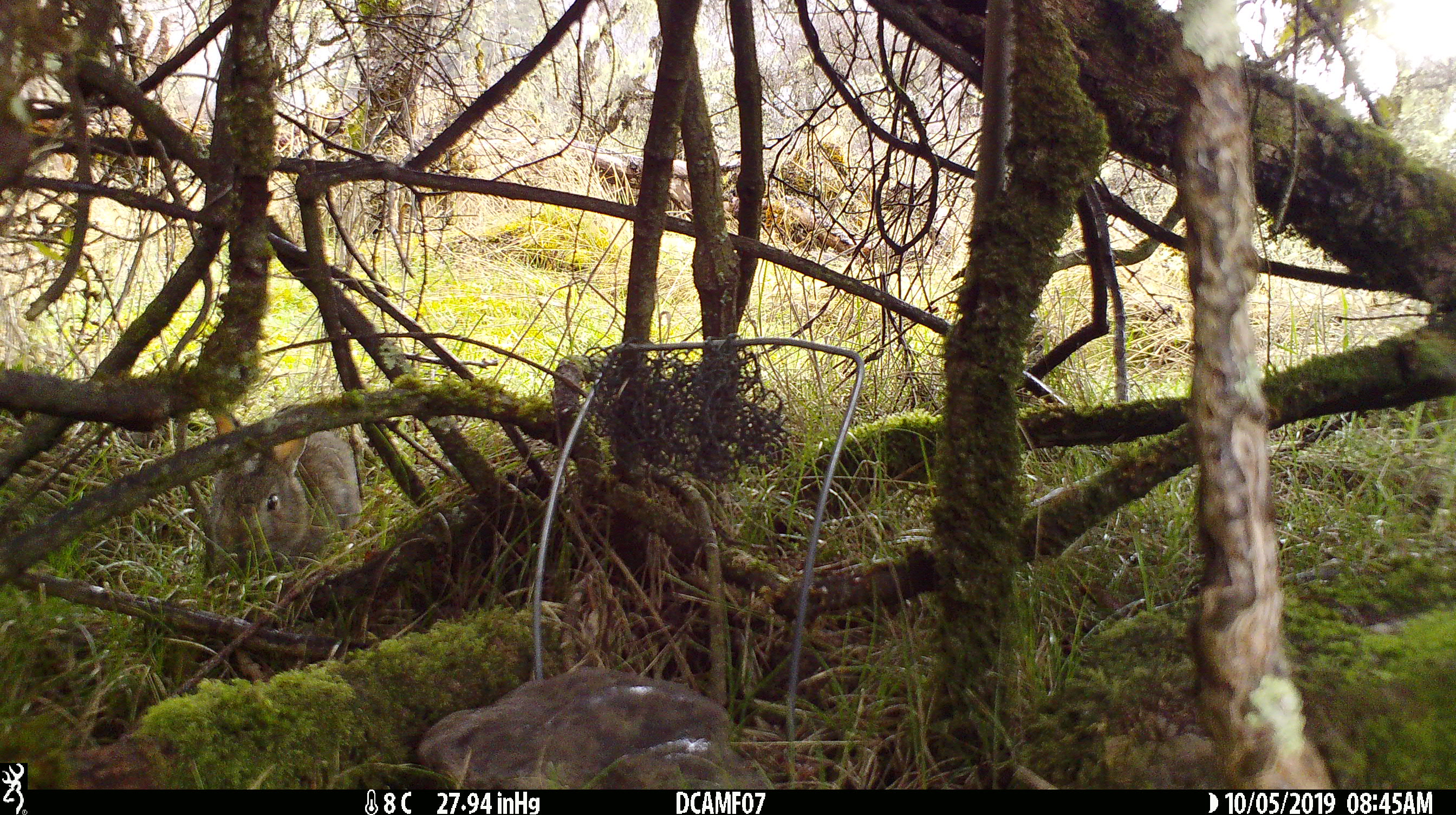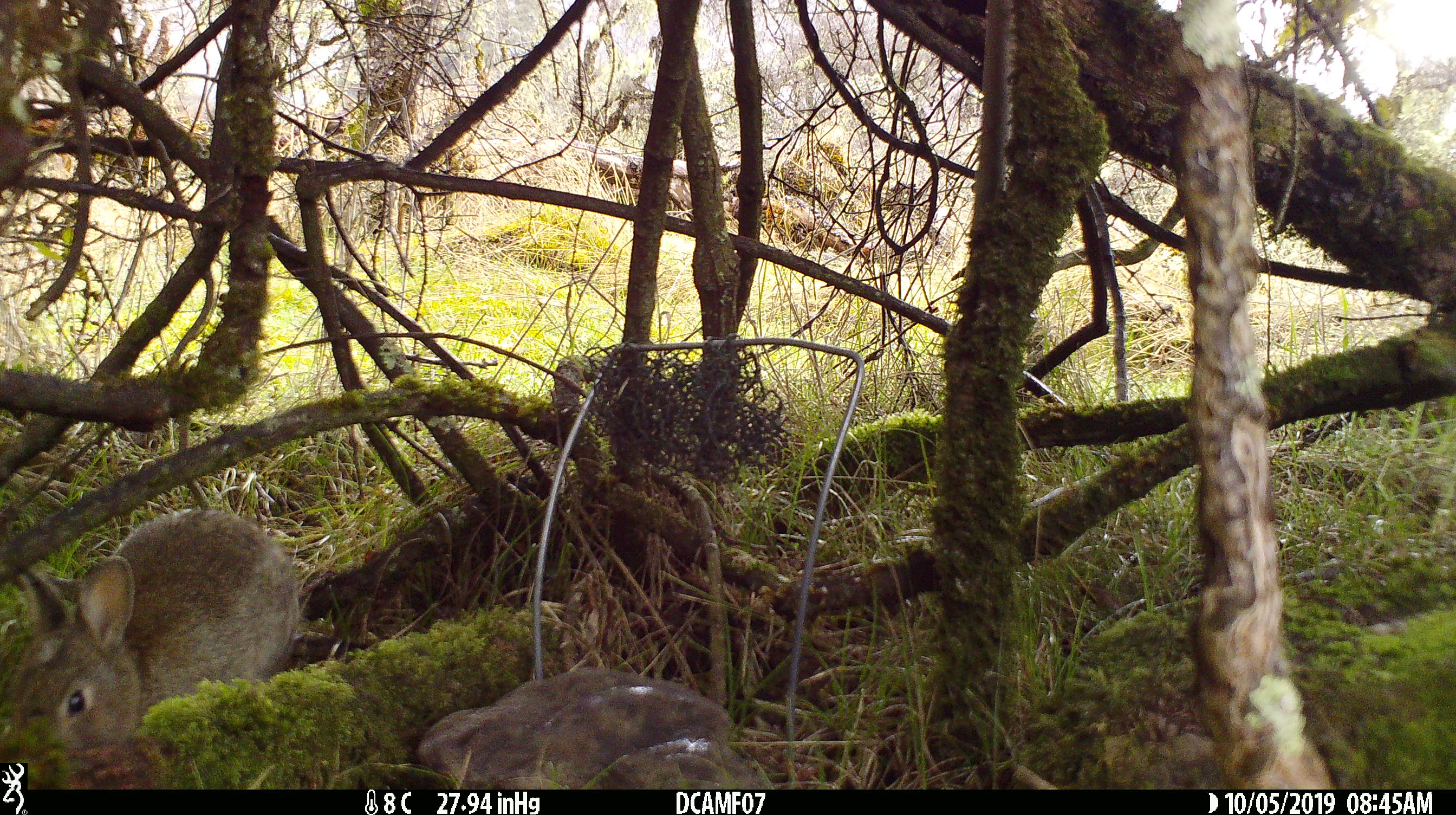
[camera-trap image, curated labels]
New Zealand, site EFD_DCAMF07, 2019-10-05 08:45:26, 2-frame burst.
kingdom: Animalia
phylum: Chordata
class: Mammalia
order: Lagomorpha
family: Leporidae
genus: Oryctolagus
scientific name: Oryctolagus cuniculus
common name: european rabbit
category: rabbit